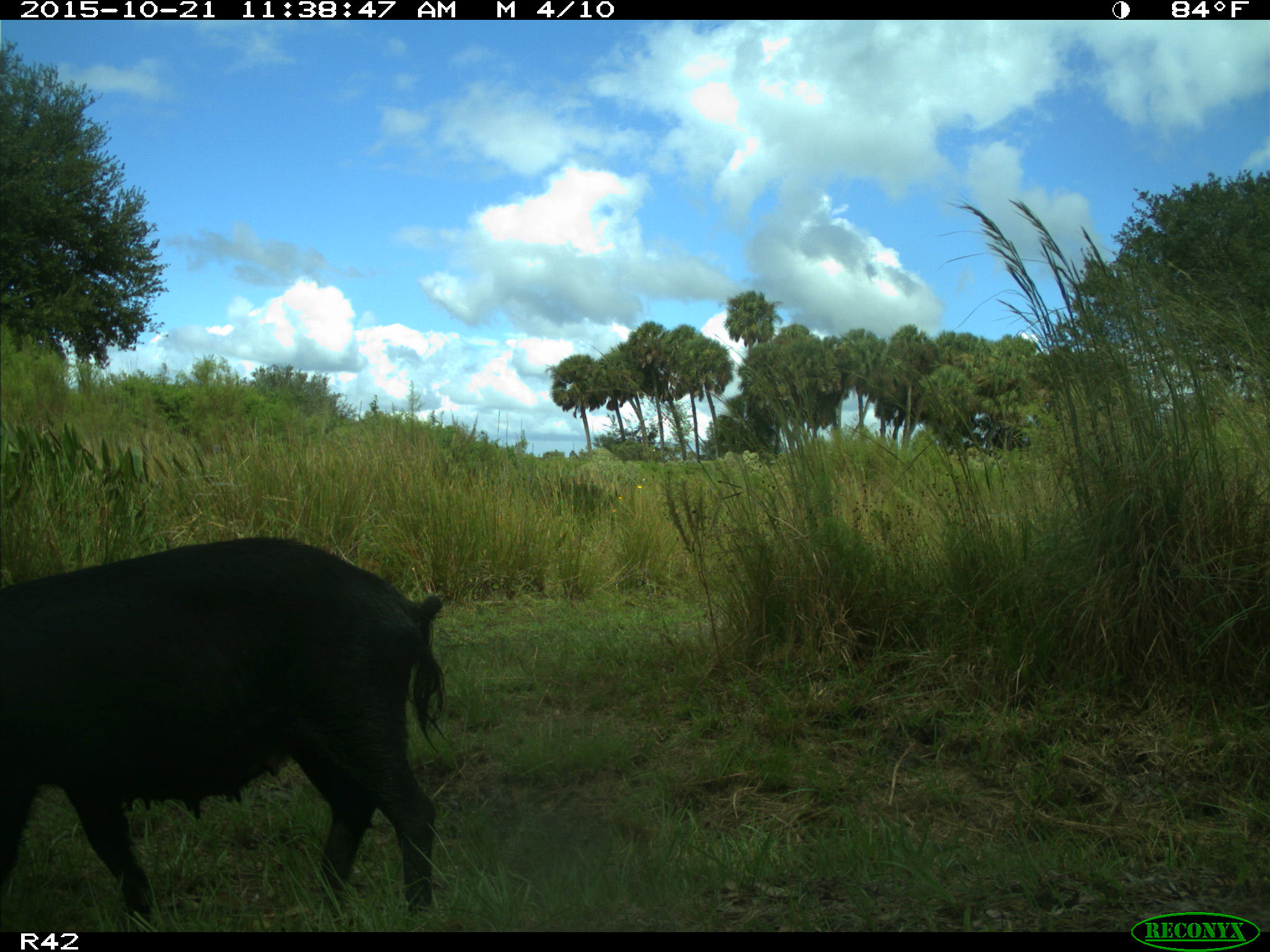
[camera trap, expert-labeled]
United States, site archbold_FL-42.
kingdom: Animalia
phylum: Chordata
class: Mammalia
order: Artiodactyla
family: Suidae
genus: Sus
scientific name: Sus scrofa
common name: wild boar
Sus scrofa (wild boar).